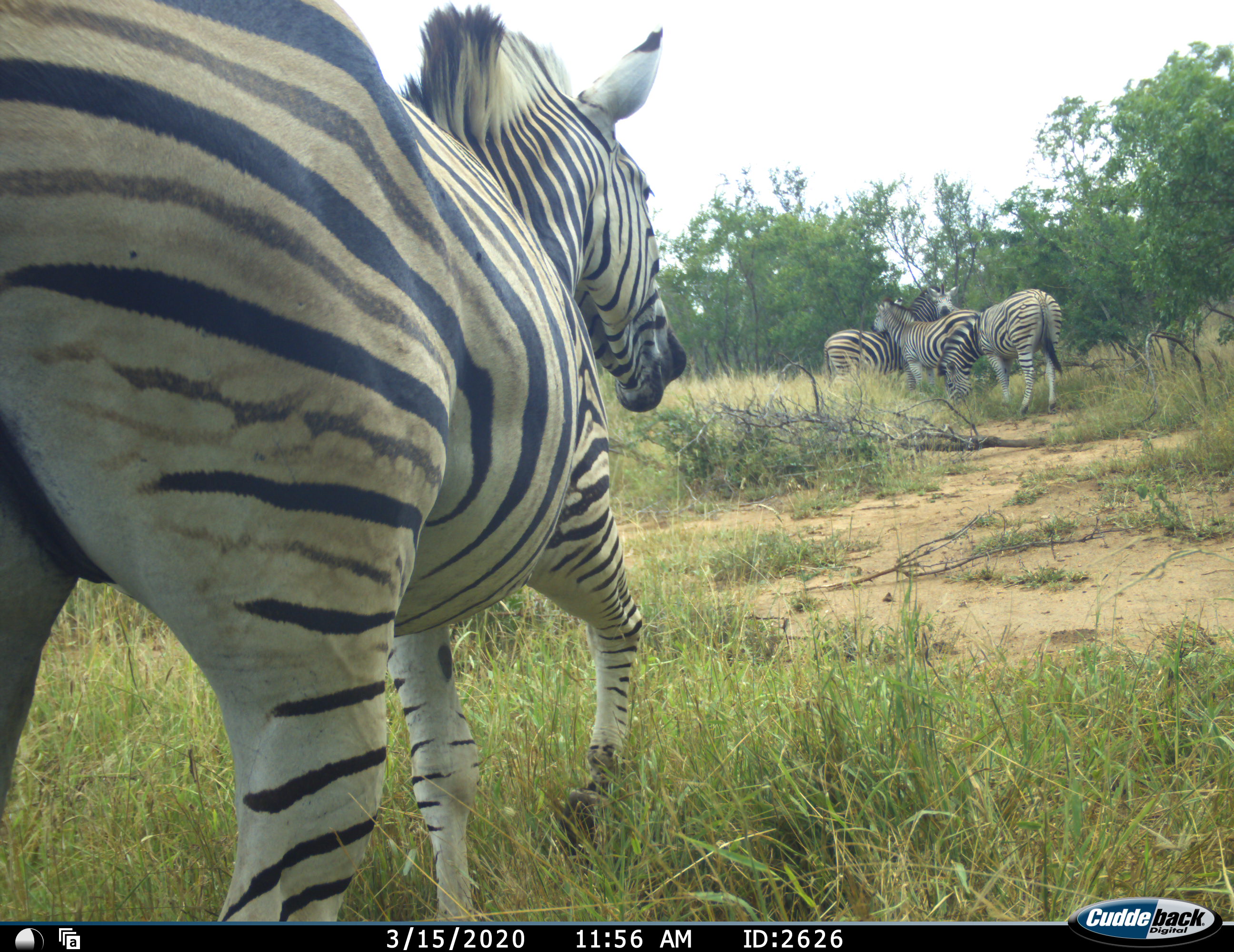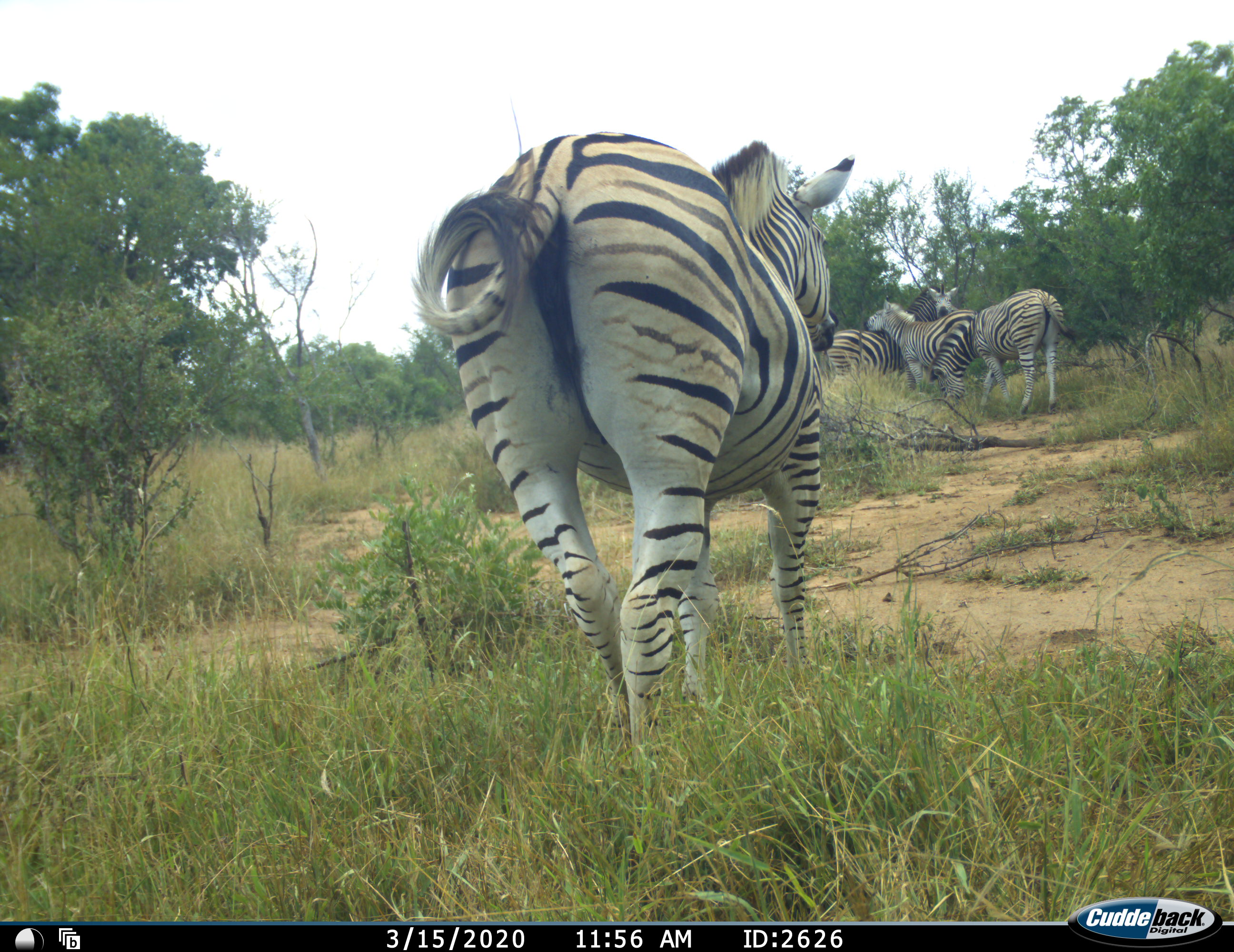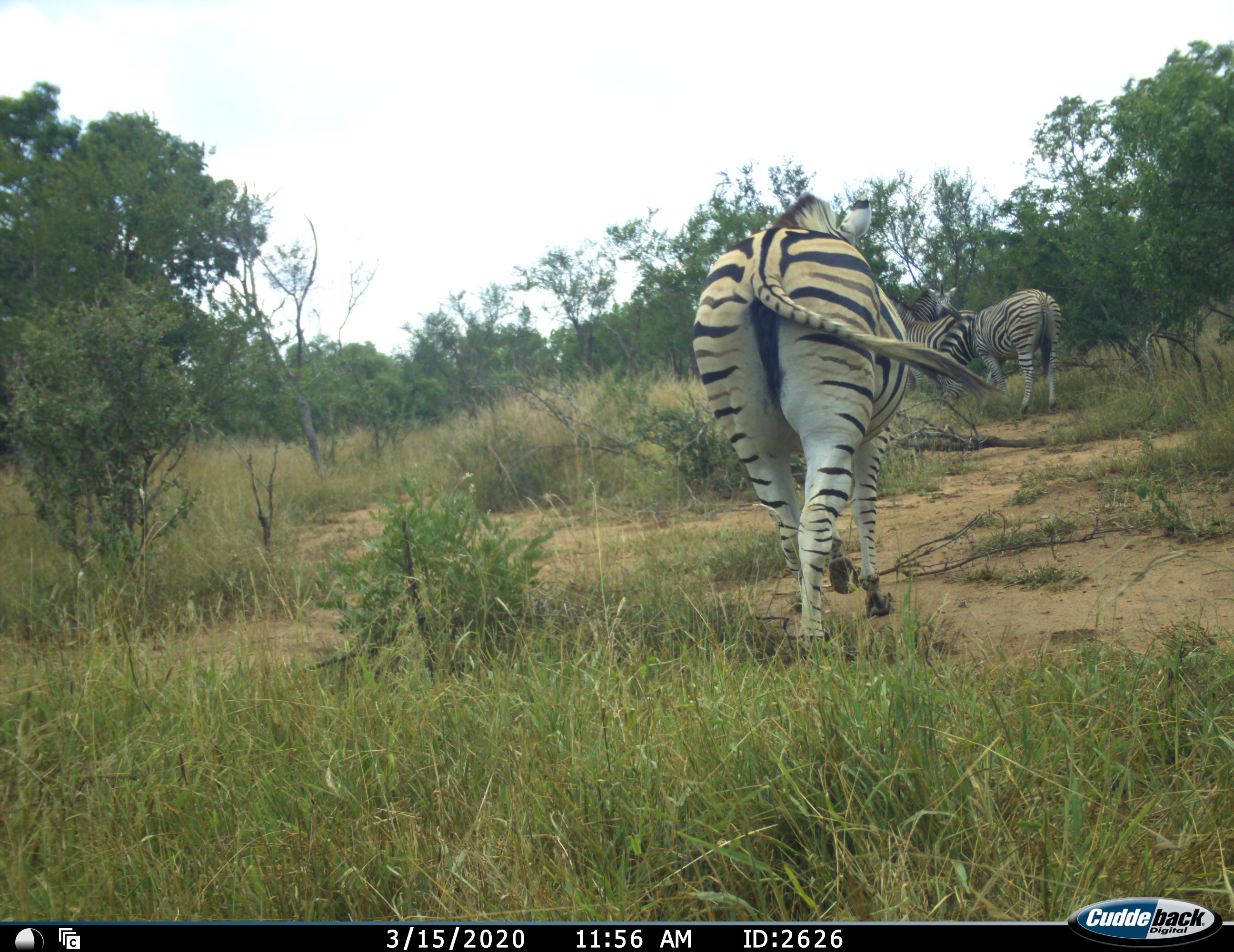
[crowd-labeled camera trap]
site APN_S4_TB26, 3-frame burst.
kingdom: Animalia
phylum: Chordata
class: Mammalia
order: Perissodactyla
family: Equidae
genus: Equus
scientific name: Equus quagga burchellii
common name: burchell's zebra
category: zebraburchells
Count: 4.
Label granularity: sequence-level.